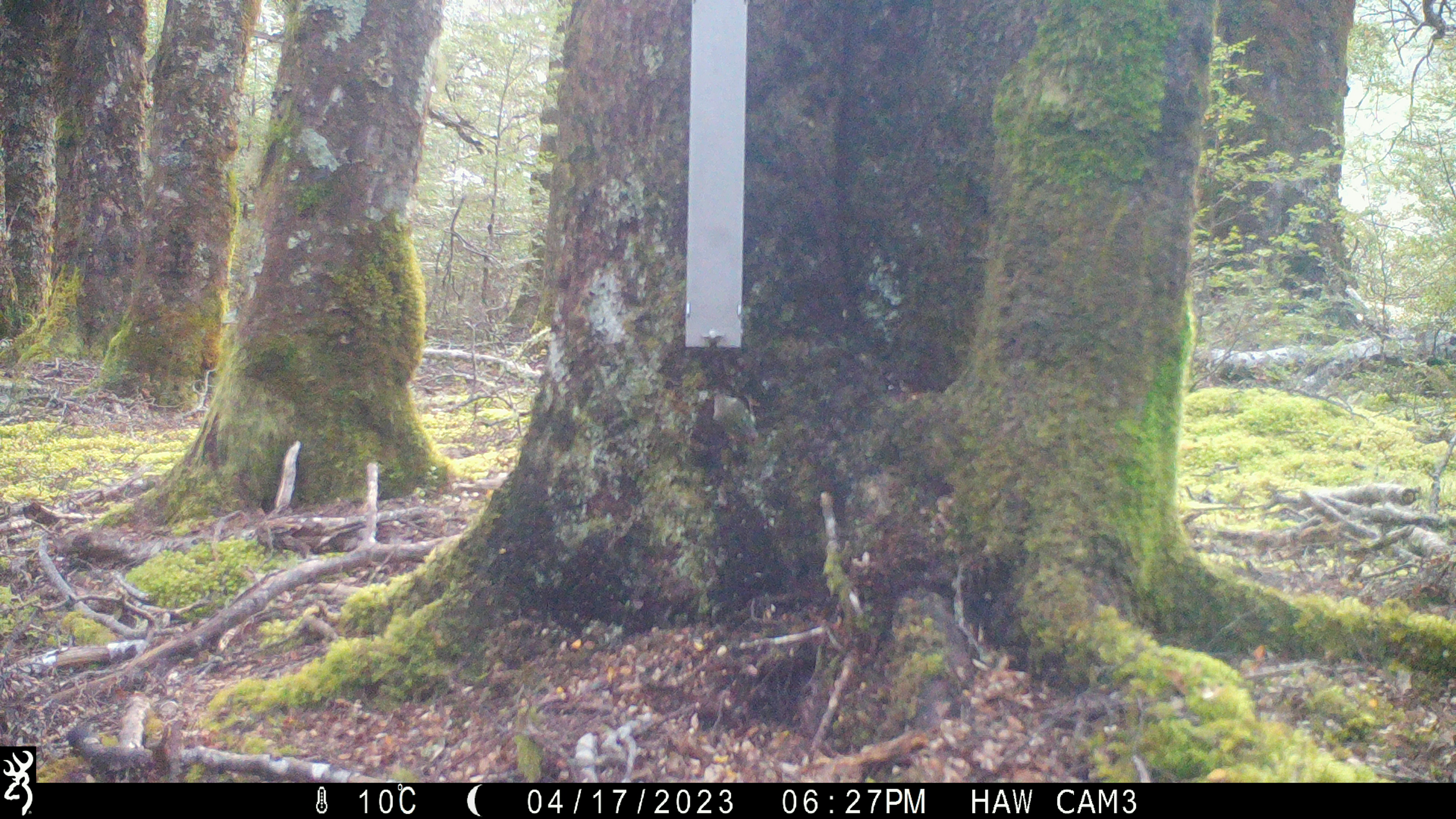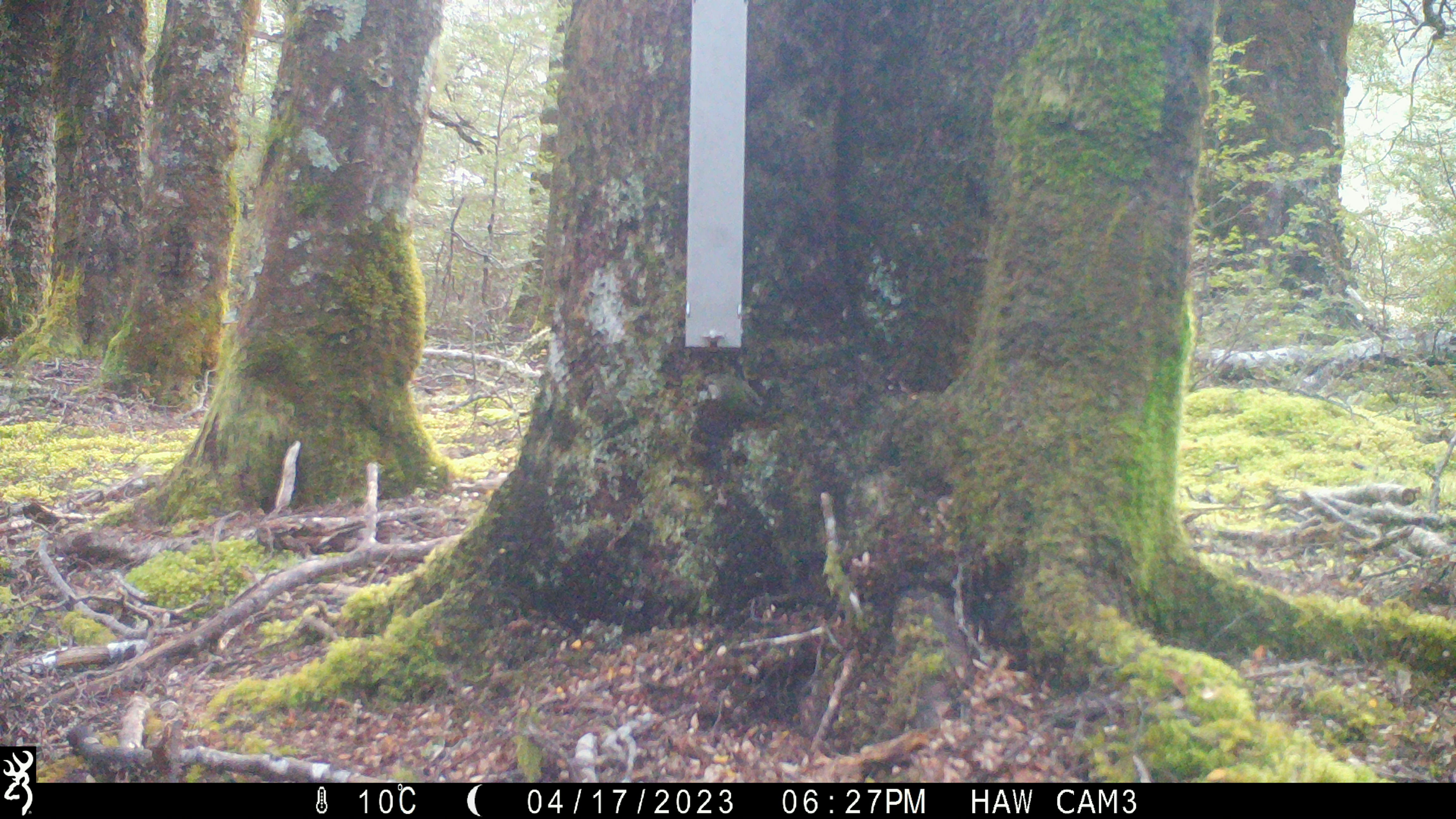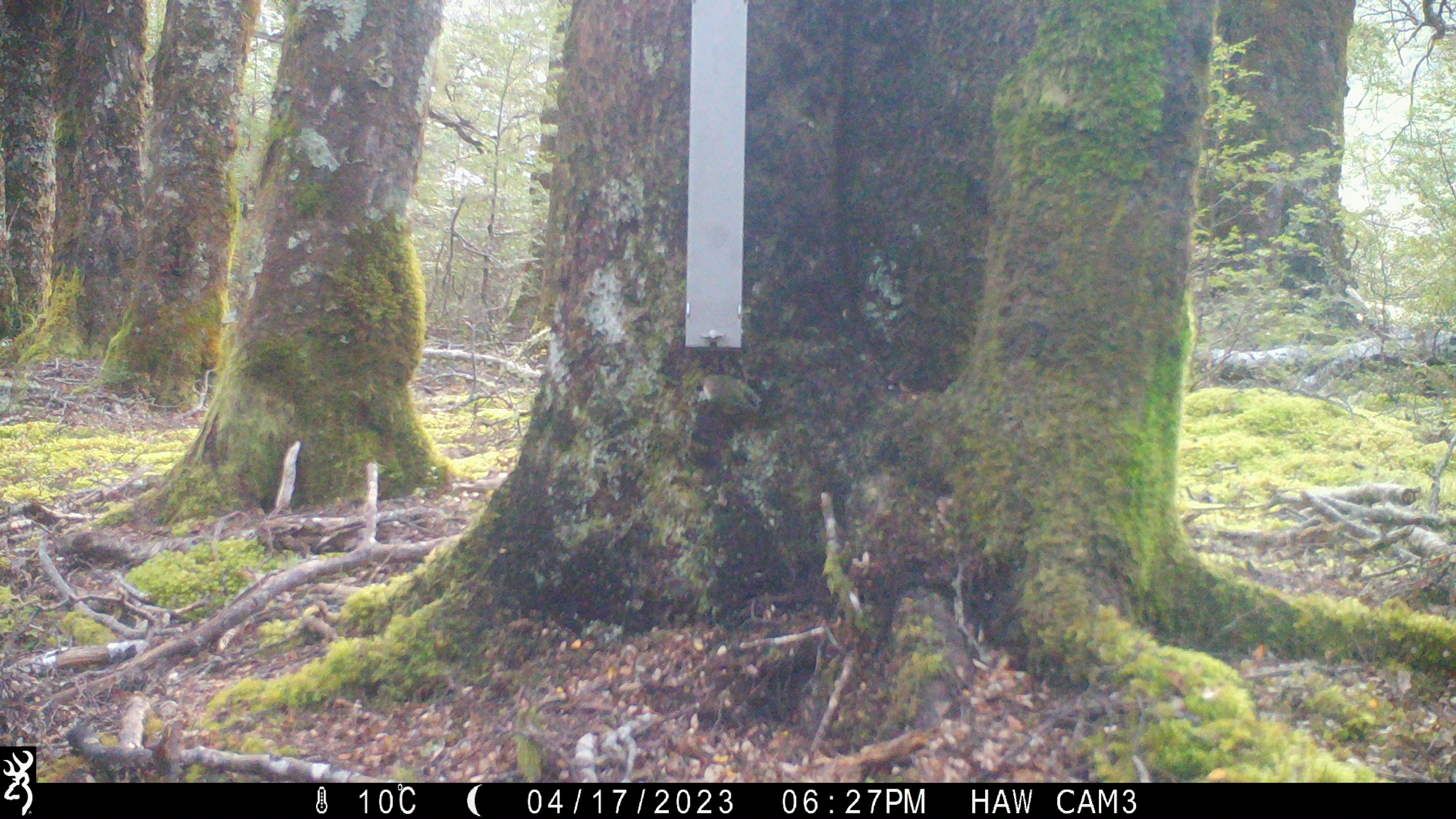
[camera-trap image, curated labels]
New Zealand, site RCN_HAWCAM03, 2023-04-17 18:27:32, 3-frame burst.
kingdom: Animalia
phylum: Chordata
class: Aves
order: Passeriformes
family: Acanthisittidae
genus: Acanthisitta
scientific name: Acanthisitta chloris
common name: rifleman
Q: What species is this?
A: Rifleman (Acanthisitta chloris).